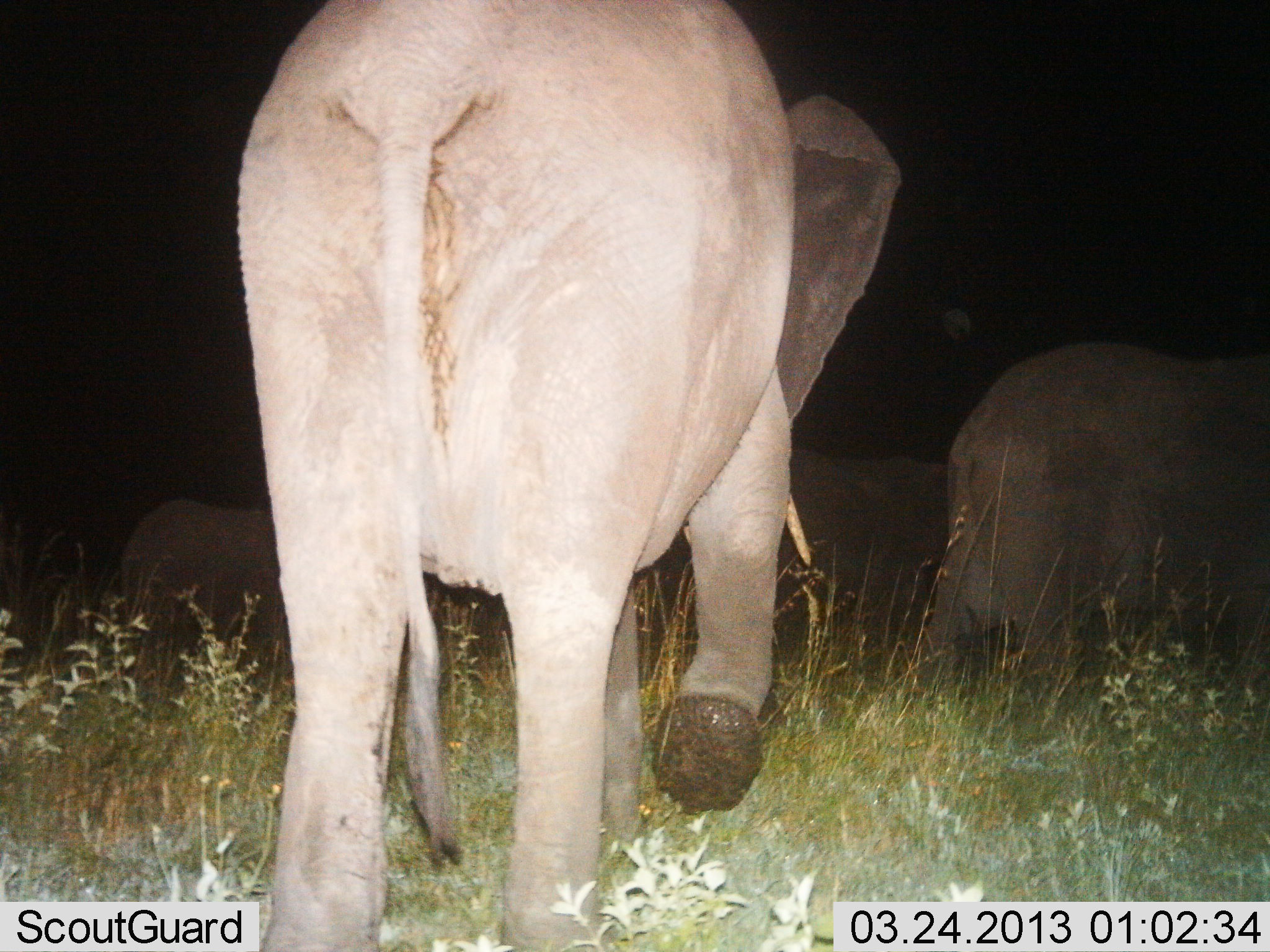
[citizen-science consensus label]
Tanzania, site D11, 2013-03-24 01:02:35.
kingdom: Animalia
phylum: Chordata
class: Mammalia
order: Proboscidea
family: Elephantidae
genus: Loxodonta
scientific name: Loxodonta africana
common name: african bush elephant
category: elephant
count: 4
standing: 14%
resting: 0%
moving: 95%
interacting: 0%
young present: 5%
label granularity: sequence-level